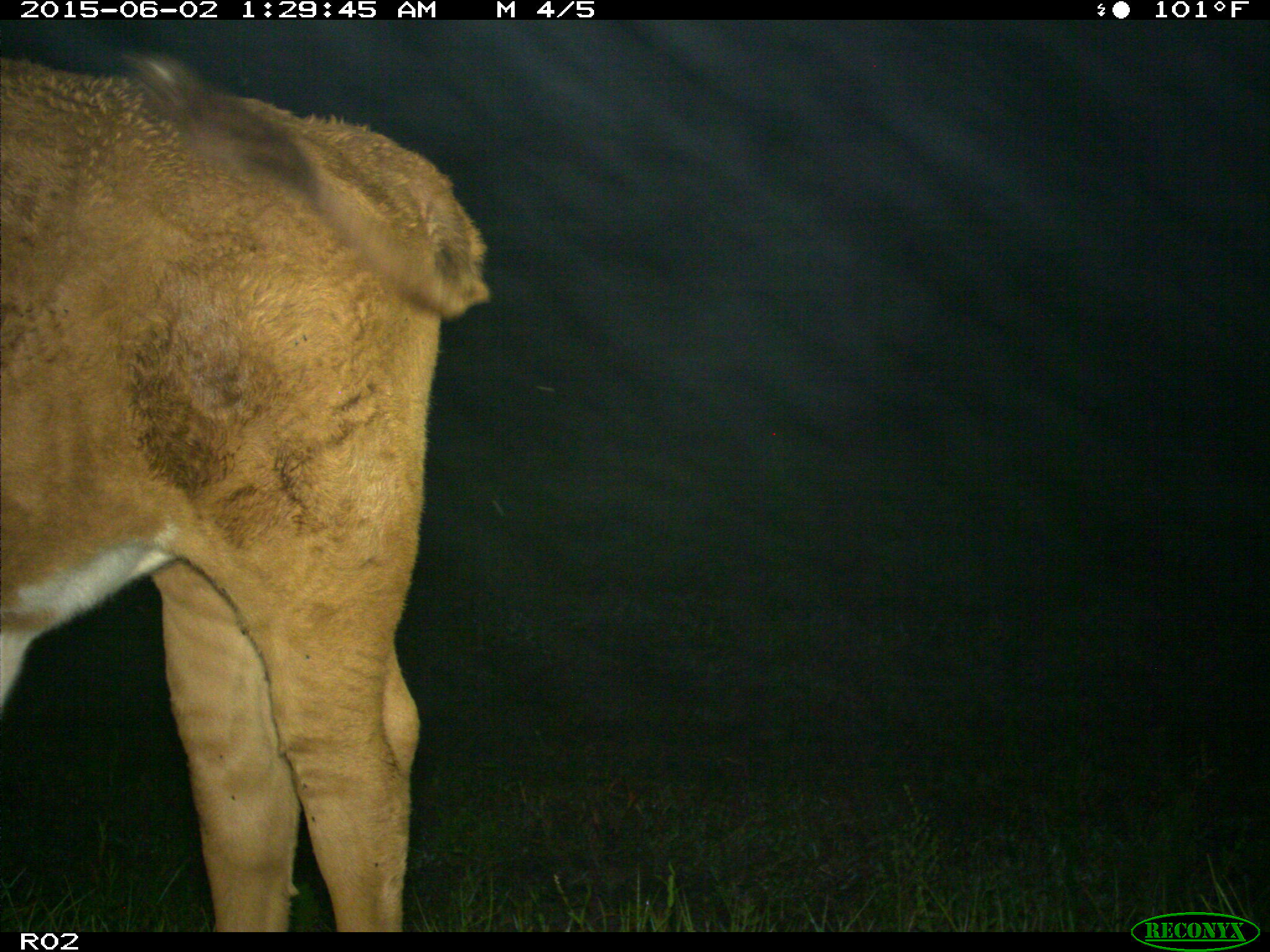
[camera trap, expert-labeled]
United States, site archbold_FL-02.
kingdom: Animalia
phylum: Chordata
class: Mammalia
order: Artiodactyla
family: Bovidae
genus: Bos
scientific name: Bos taurus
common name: domestic cow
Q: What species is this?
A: Bos taurus (domestic cow).